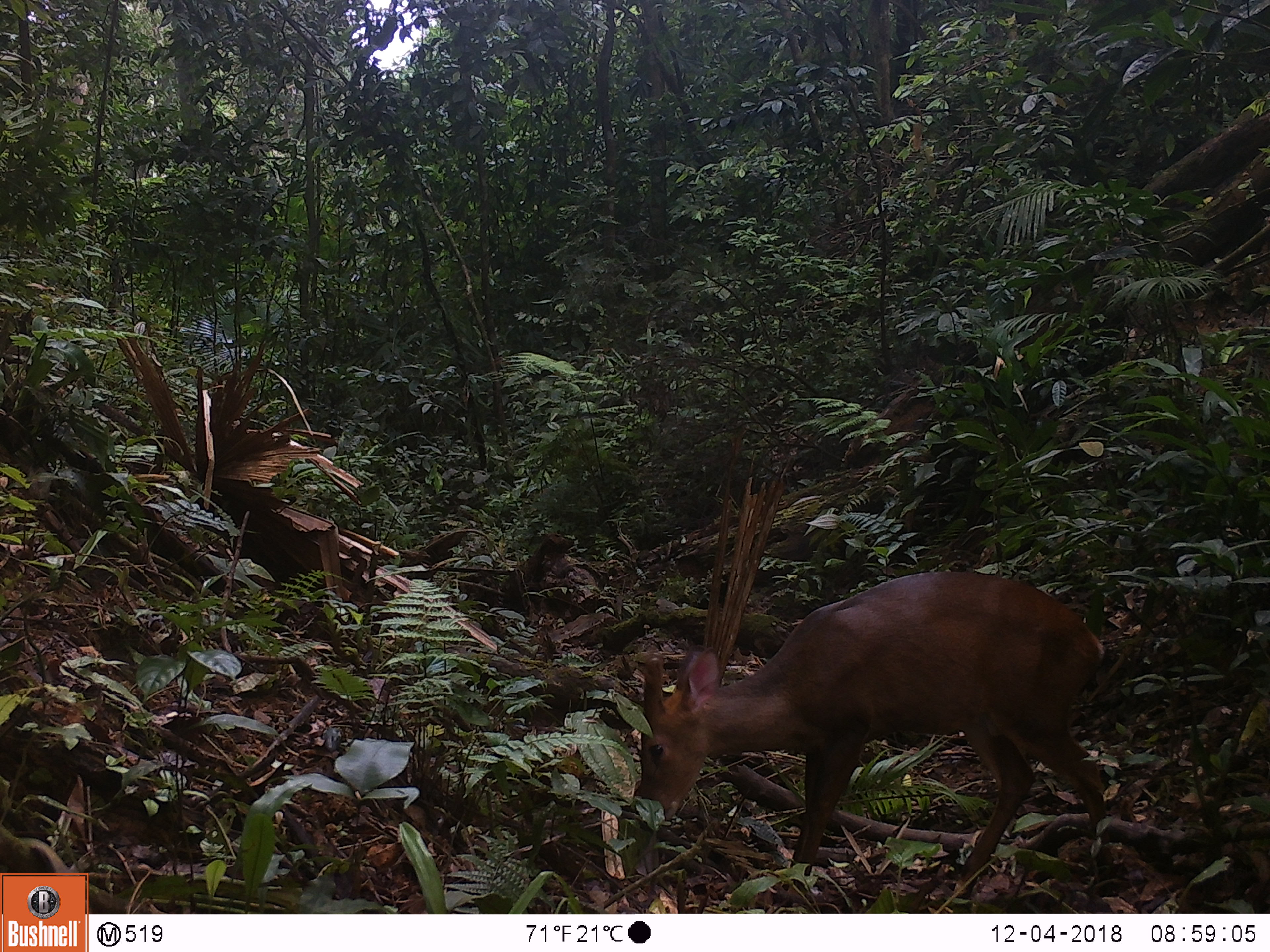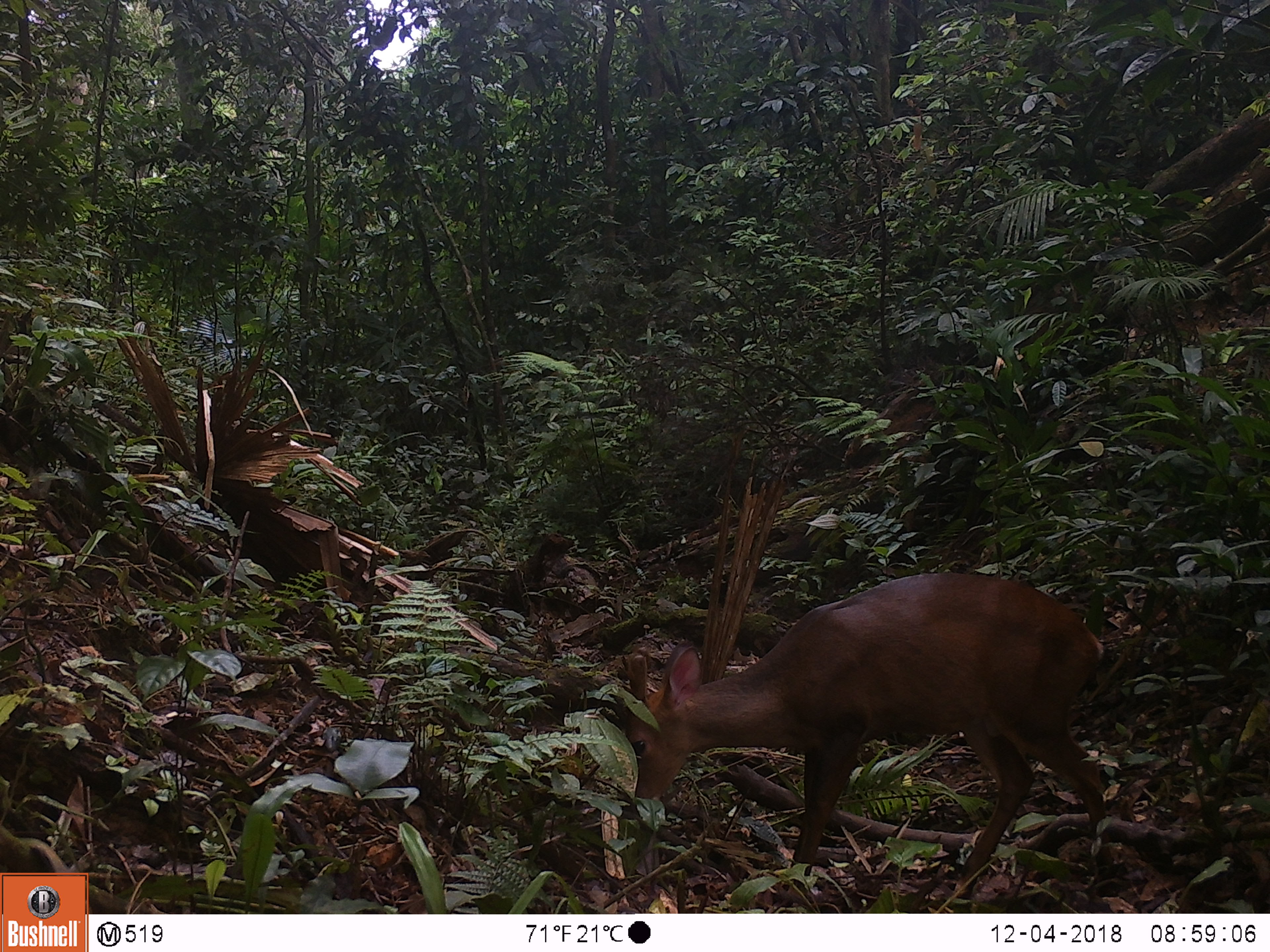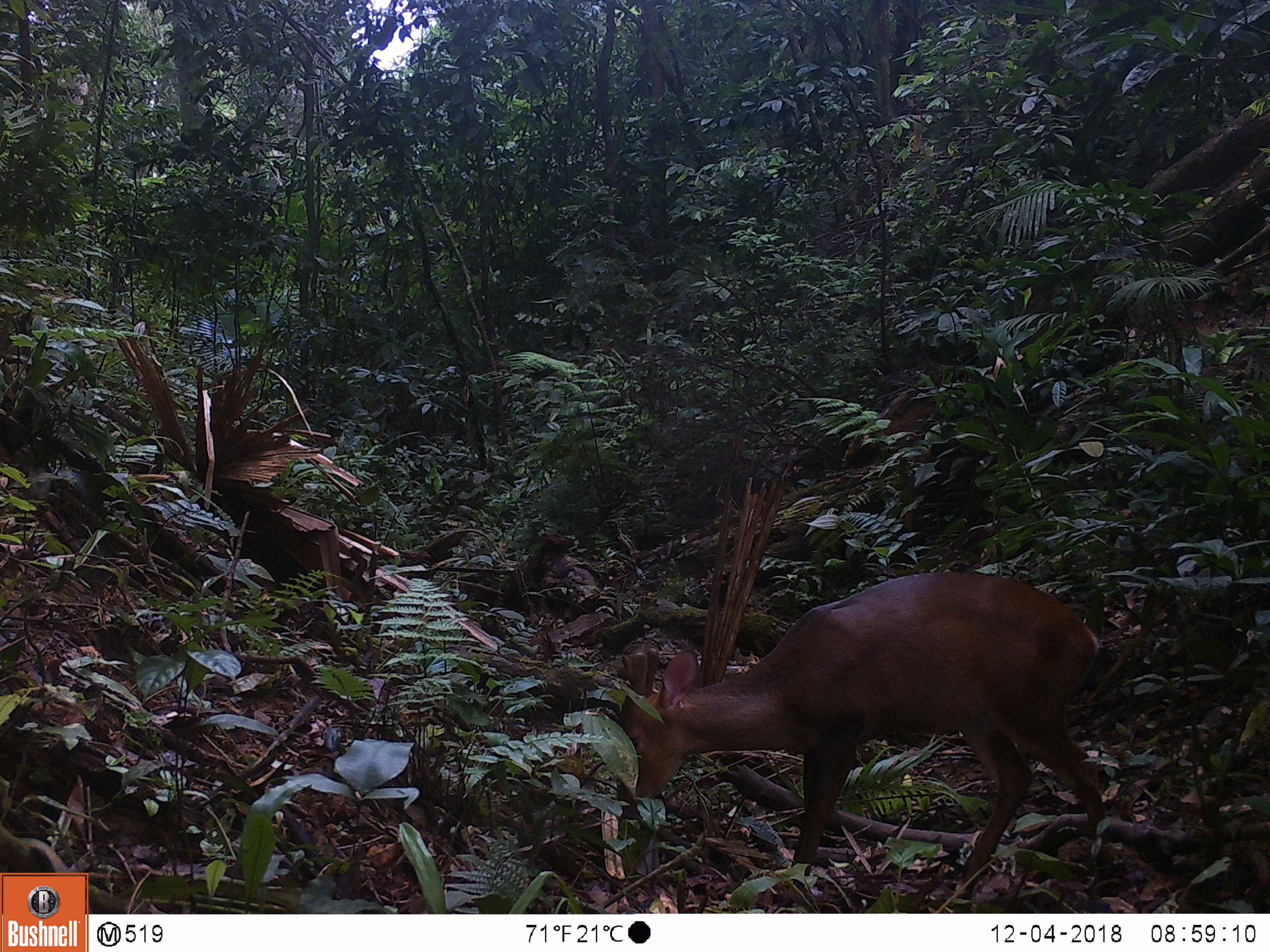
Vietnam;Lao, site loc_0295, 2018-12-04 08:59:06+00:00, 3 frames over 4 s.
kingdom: Animalia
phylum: Chordata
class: Mammalia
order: Artiodactyla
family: Cervidae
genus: Muntiacus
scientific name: Muntiacus vuquangensis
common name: large-antlered muntjac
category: large antlered muntjac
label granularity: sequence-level